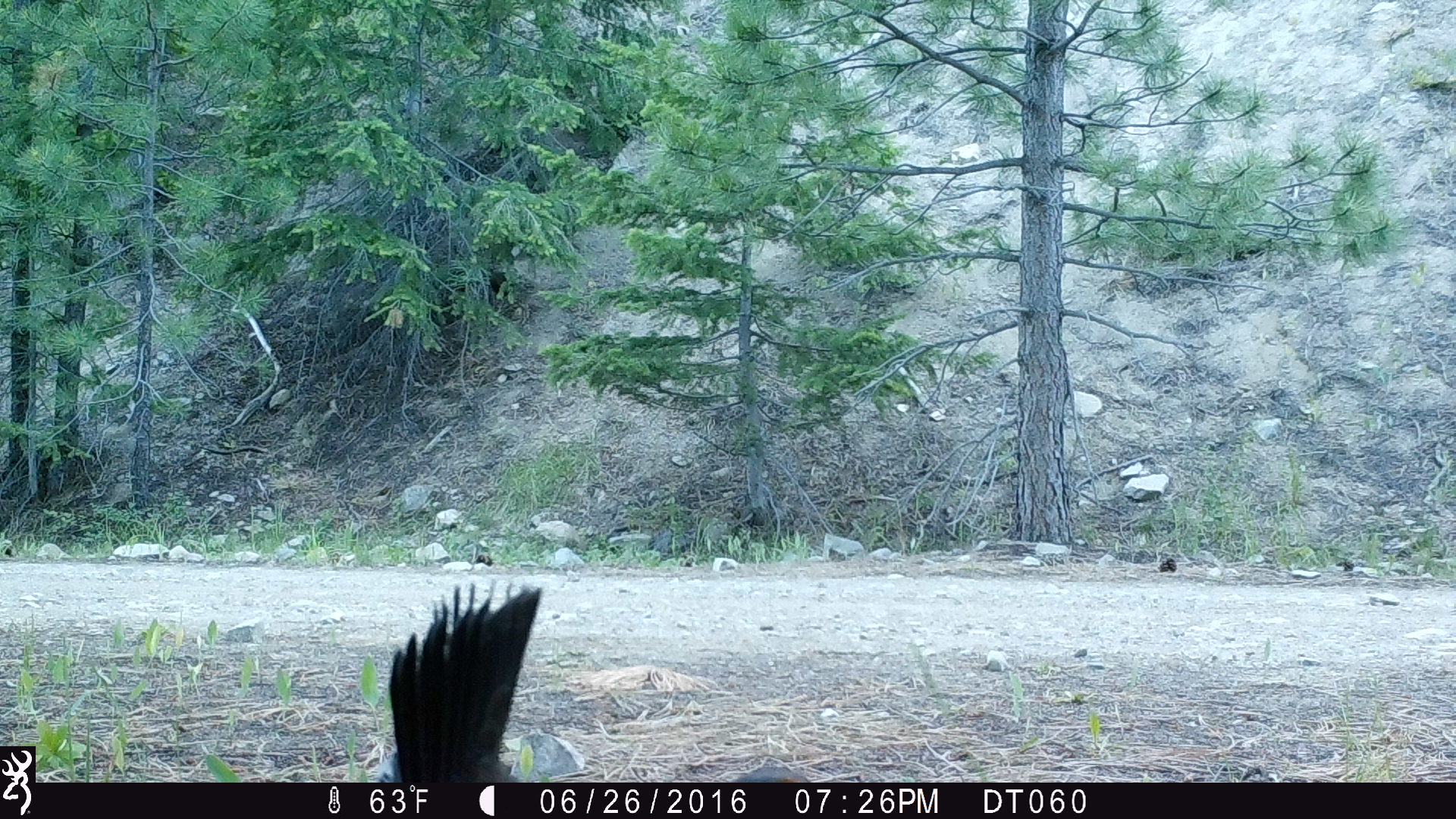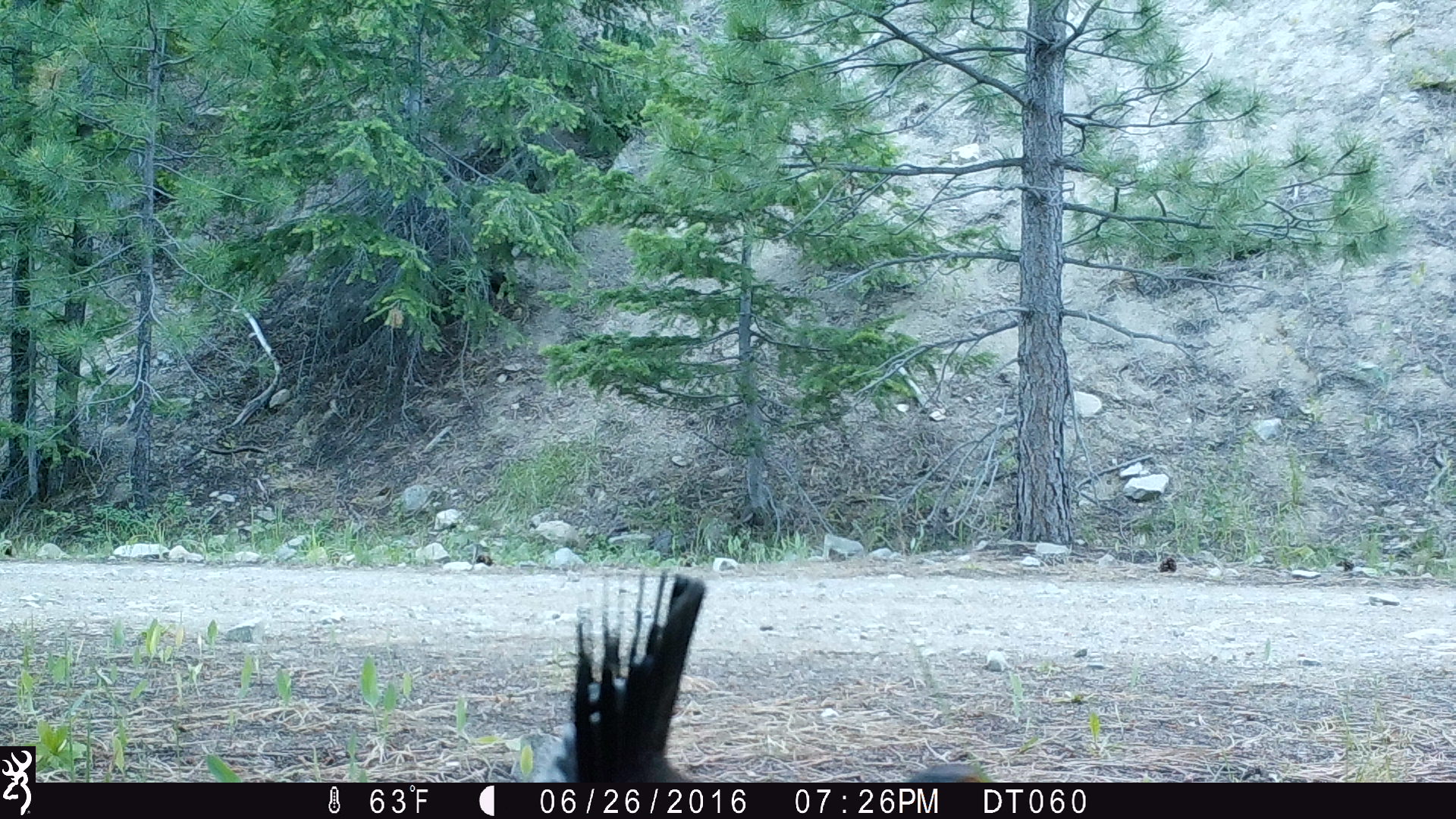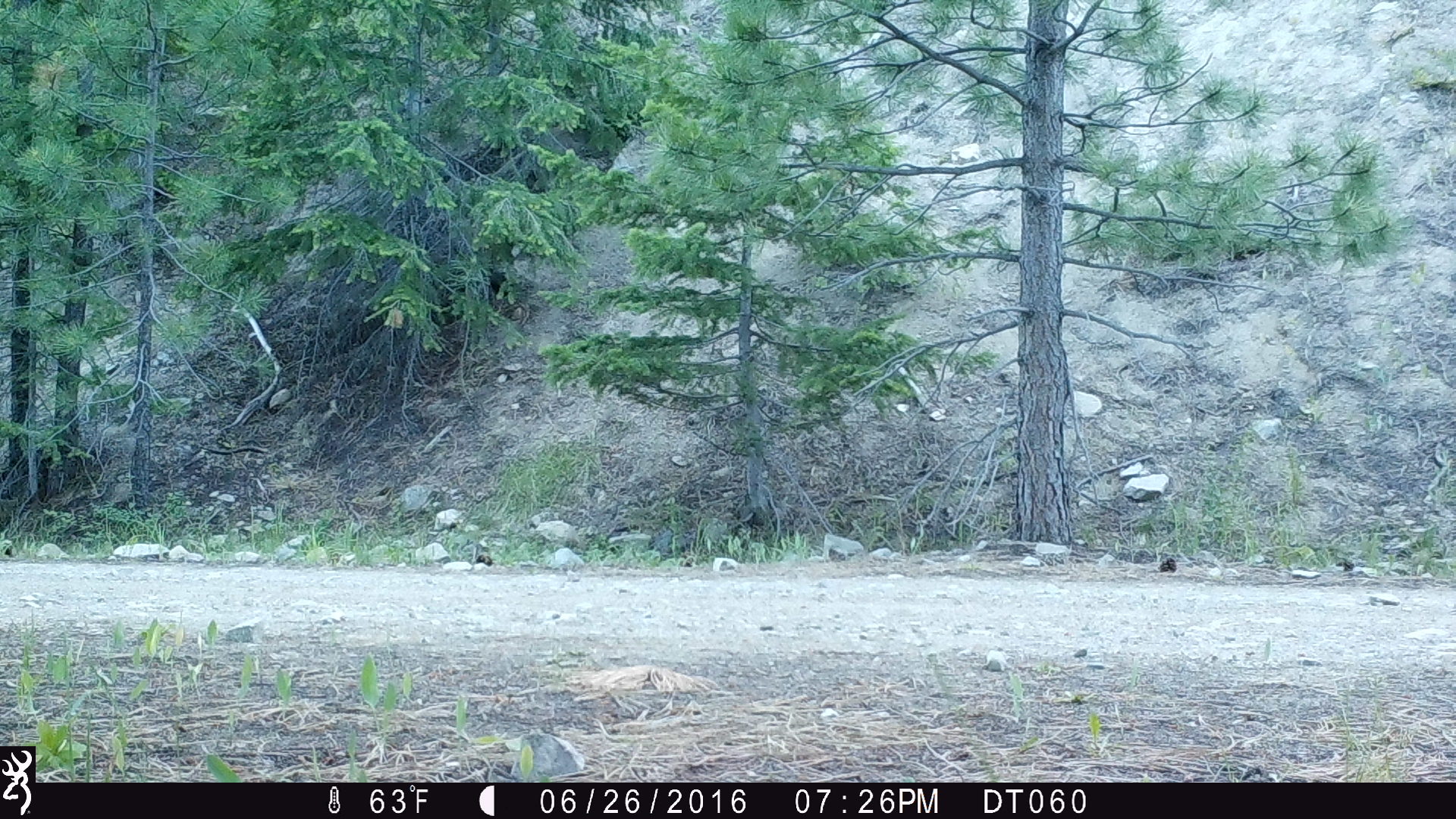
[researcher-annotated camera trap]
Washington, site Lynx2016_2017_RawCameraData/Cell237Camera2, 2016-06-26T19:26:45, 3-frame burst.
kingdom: Animalia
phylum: Chordata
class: Aves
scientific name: Aves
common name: birds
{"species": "Aves (birds)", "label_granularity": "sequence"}